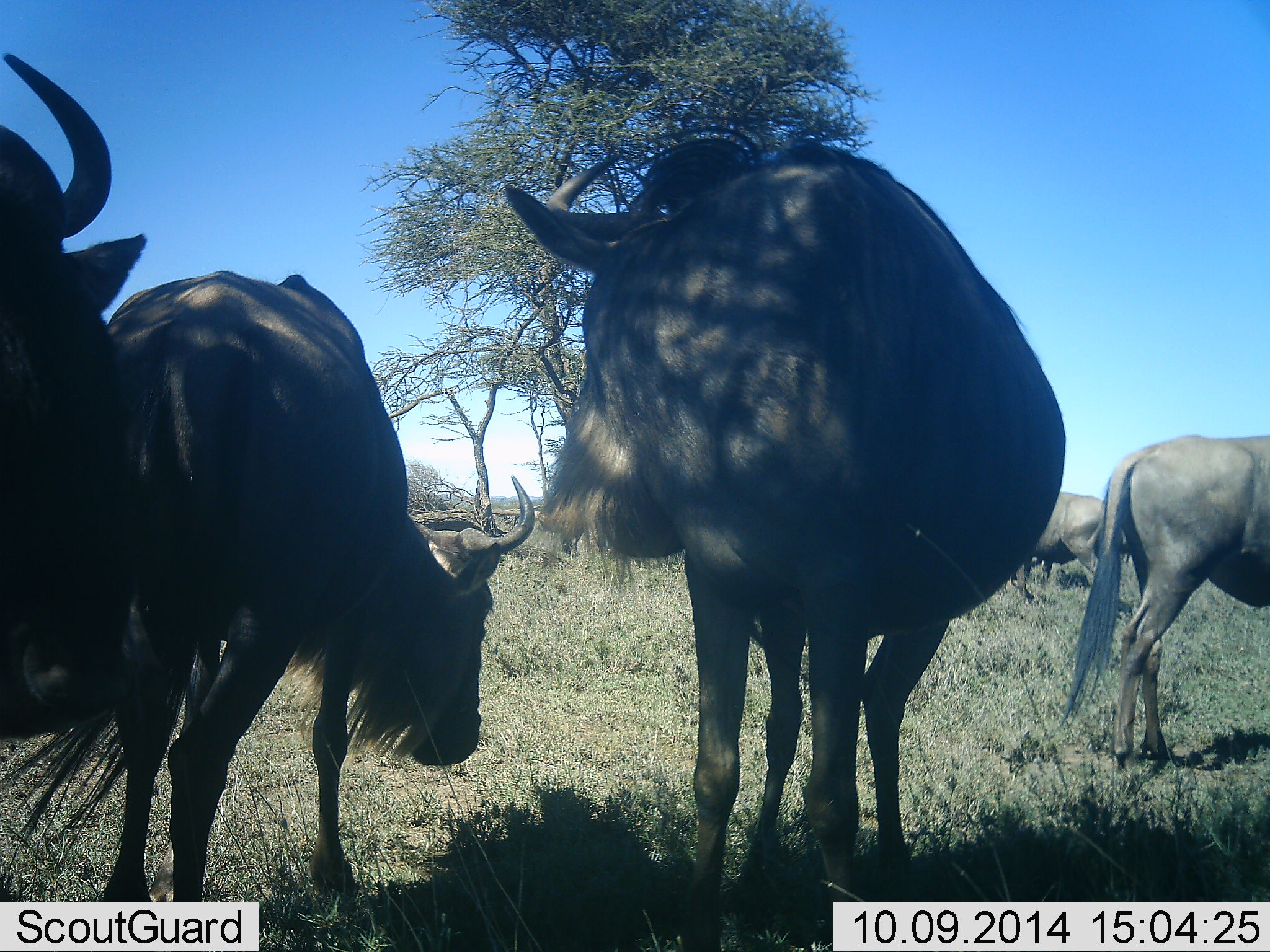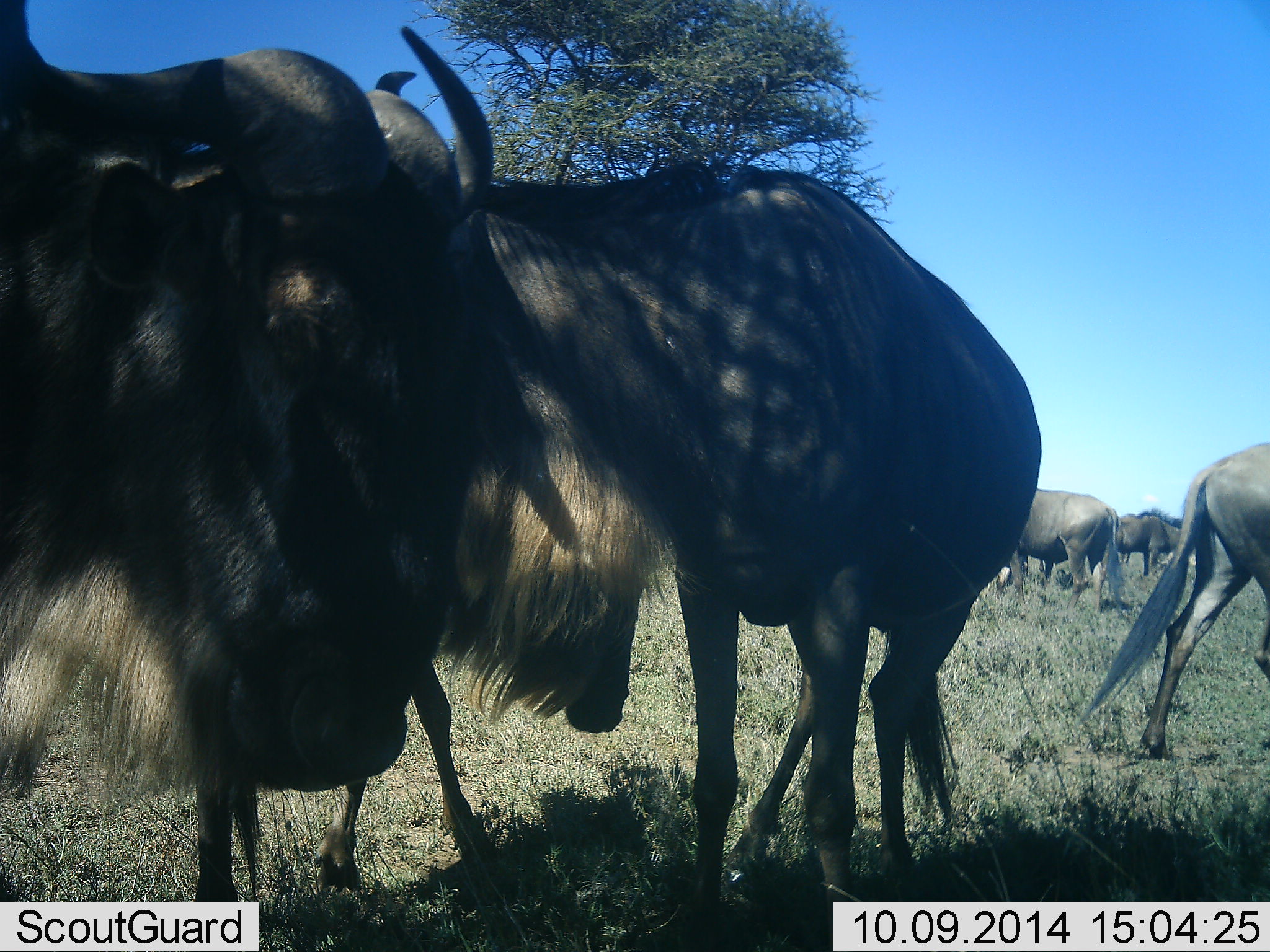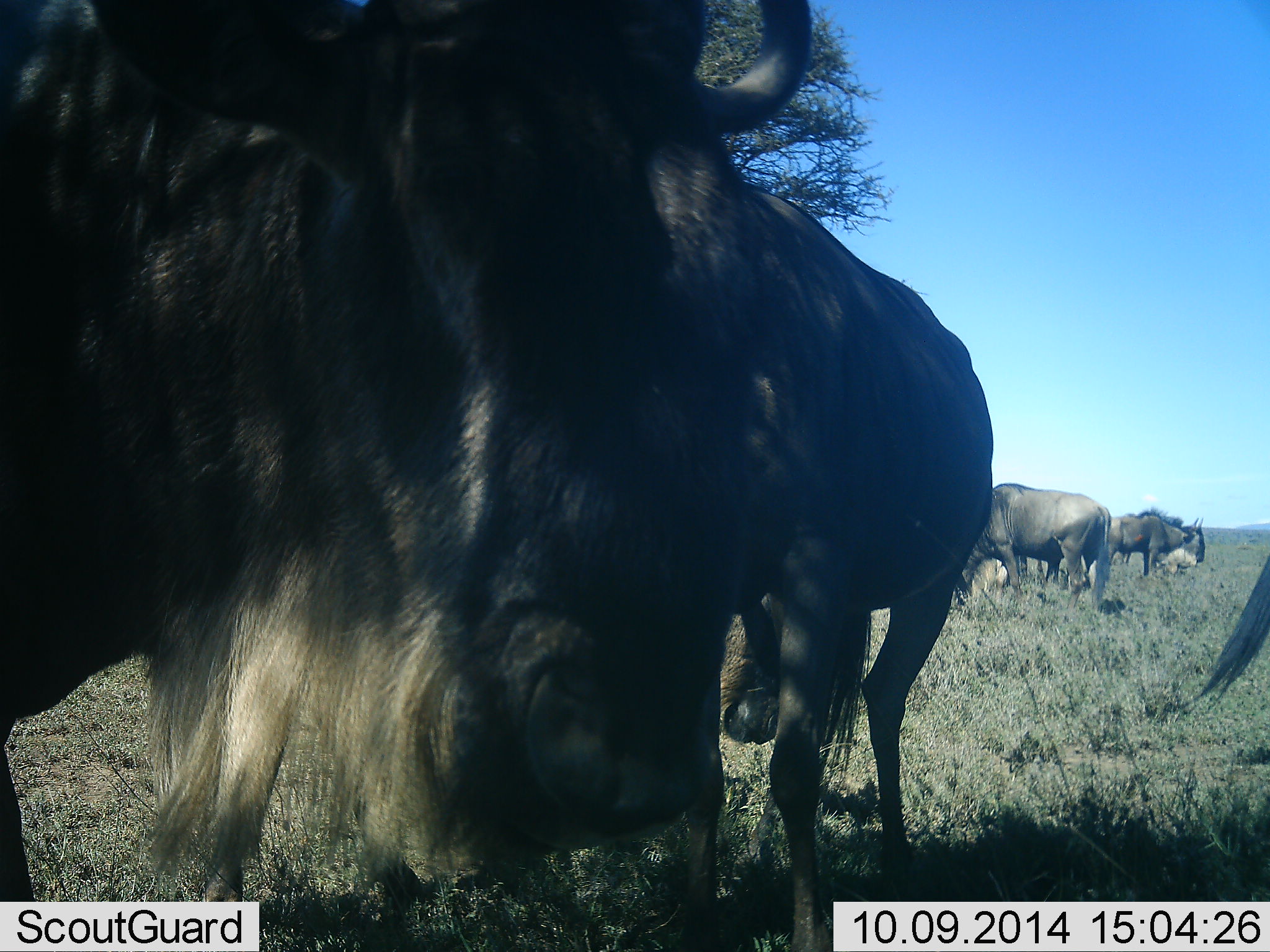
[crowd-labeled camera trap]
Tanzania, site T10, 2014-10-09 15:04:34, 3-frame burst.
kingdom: Animalia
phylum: Chordata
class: Mammalia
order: Artiodactyla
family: Bovidae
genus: Connochaetes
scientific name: Connochaetes taurinus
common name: blue wildebeest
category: wildebeest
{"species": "wildebeest (blue wildebeest) (Connochaetes taurinus)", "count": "7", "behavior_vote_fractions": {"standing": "80%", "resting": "0%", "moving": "60%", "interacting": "10%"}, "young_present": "20%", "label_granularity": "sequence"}